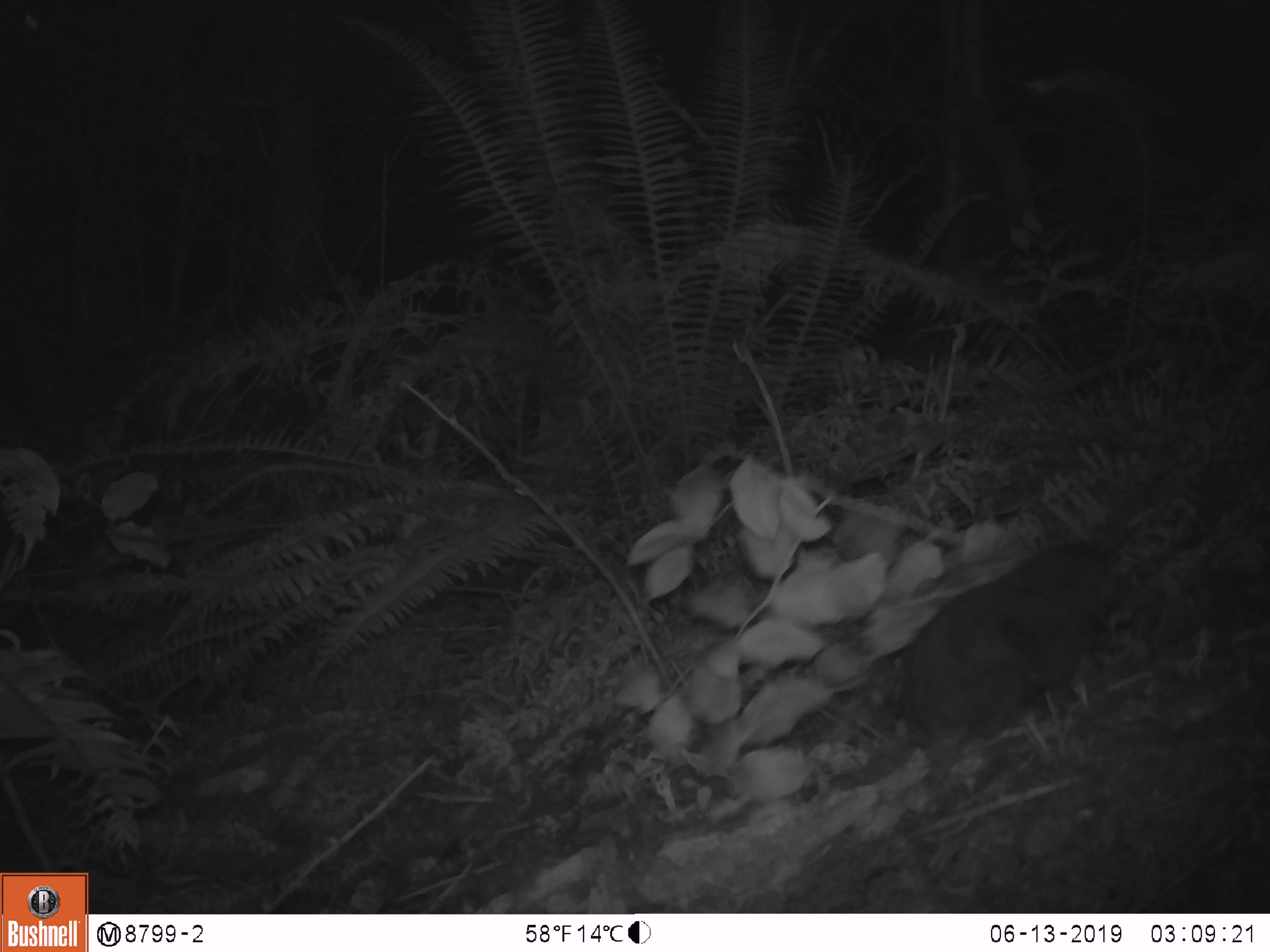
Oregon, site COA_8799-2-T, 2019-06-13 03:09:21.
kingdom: Animalia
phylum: Chordata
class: Mammalia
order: Rodentia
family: Aplodontiidae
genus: Aplodontia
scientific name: Aplodontia rufa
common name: mountain beaver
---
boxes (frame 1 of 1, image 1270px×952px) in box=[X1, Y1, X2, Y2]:
mountain beaver: box=[905, 536, 1123, 742]